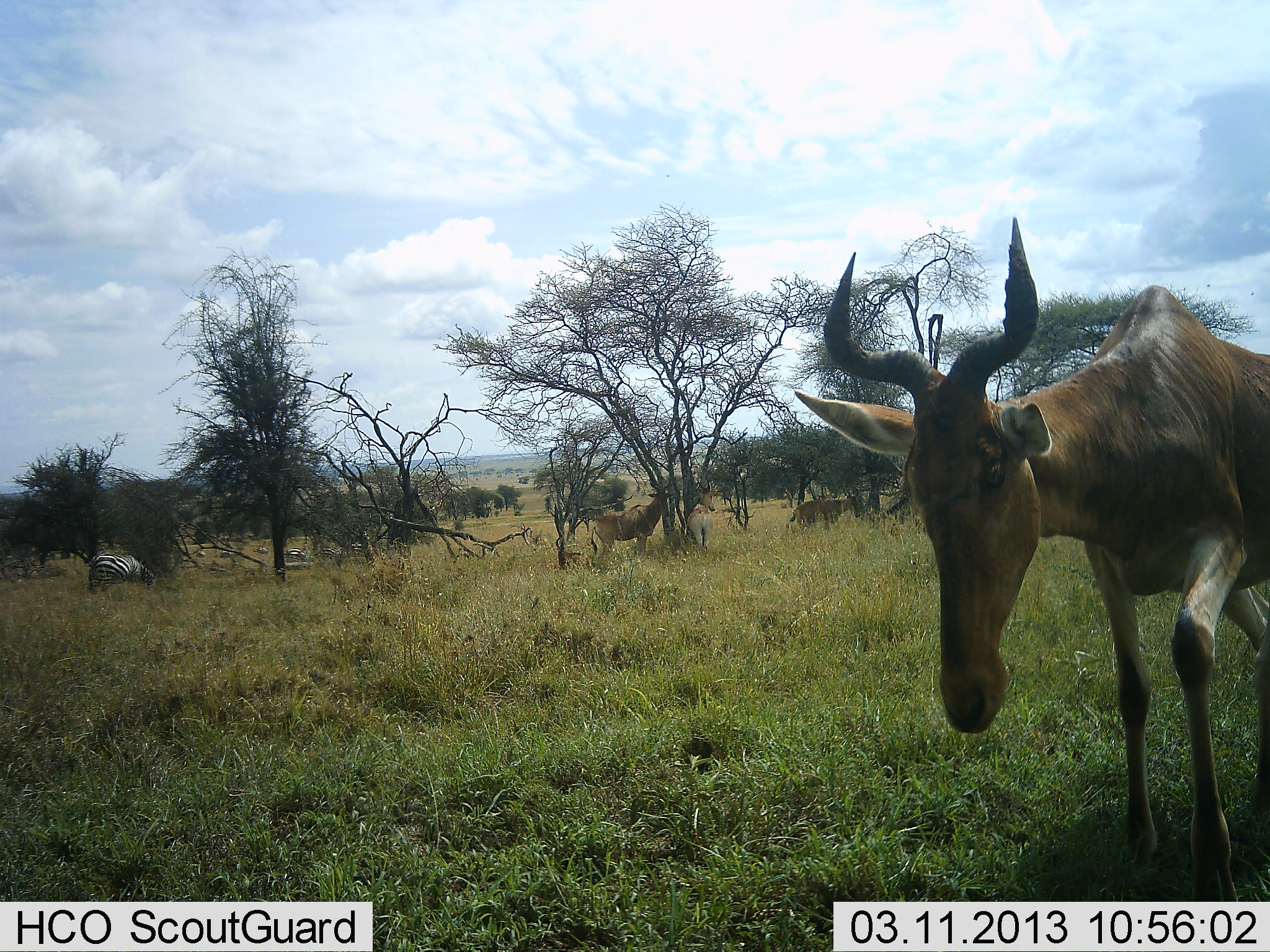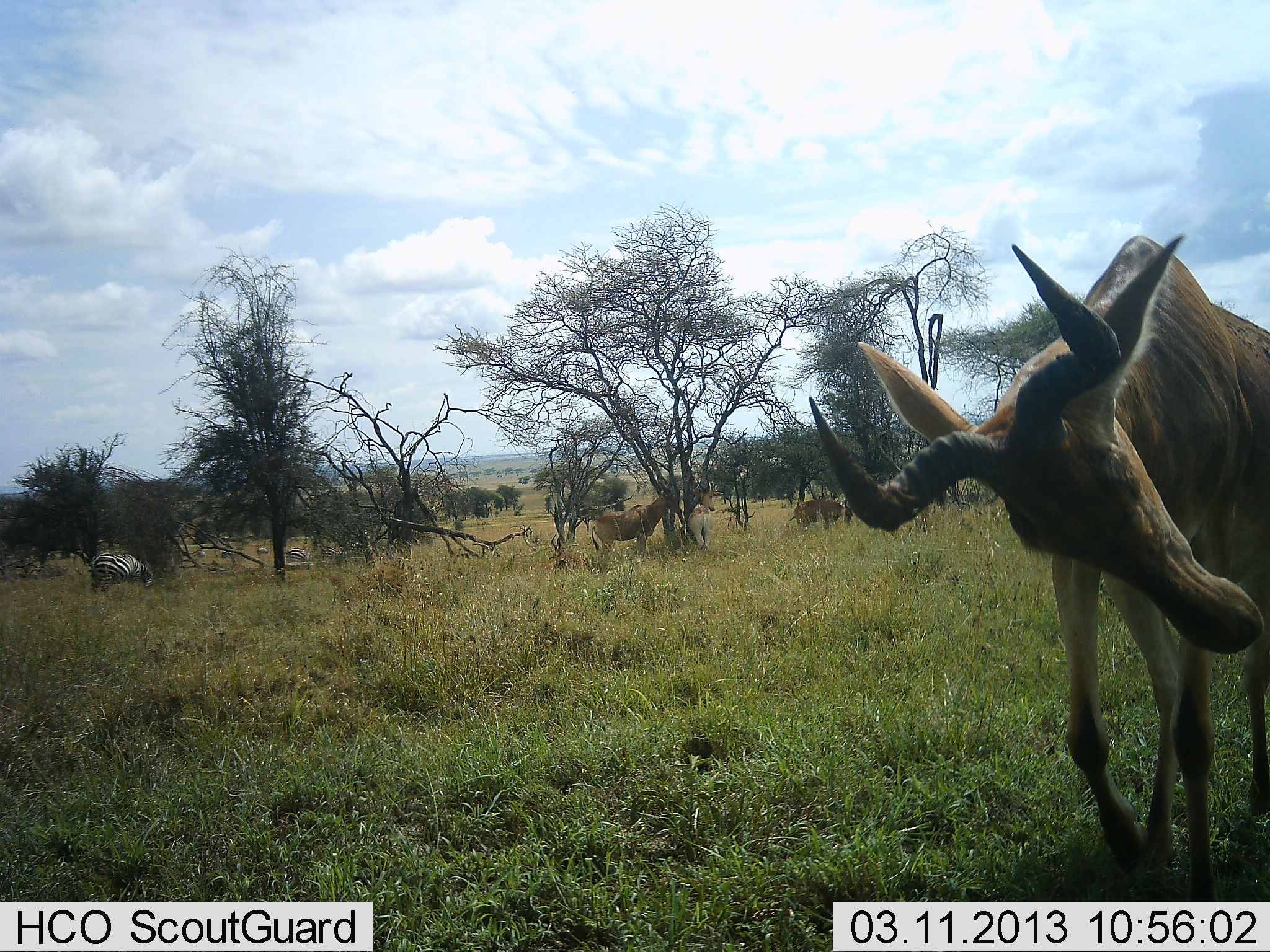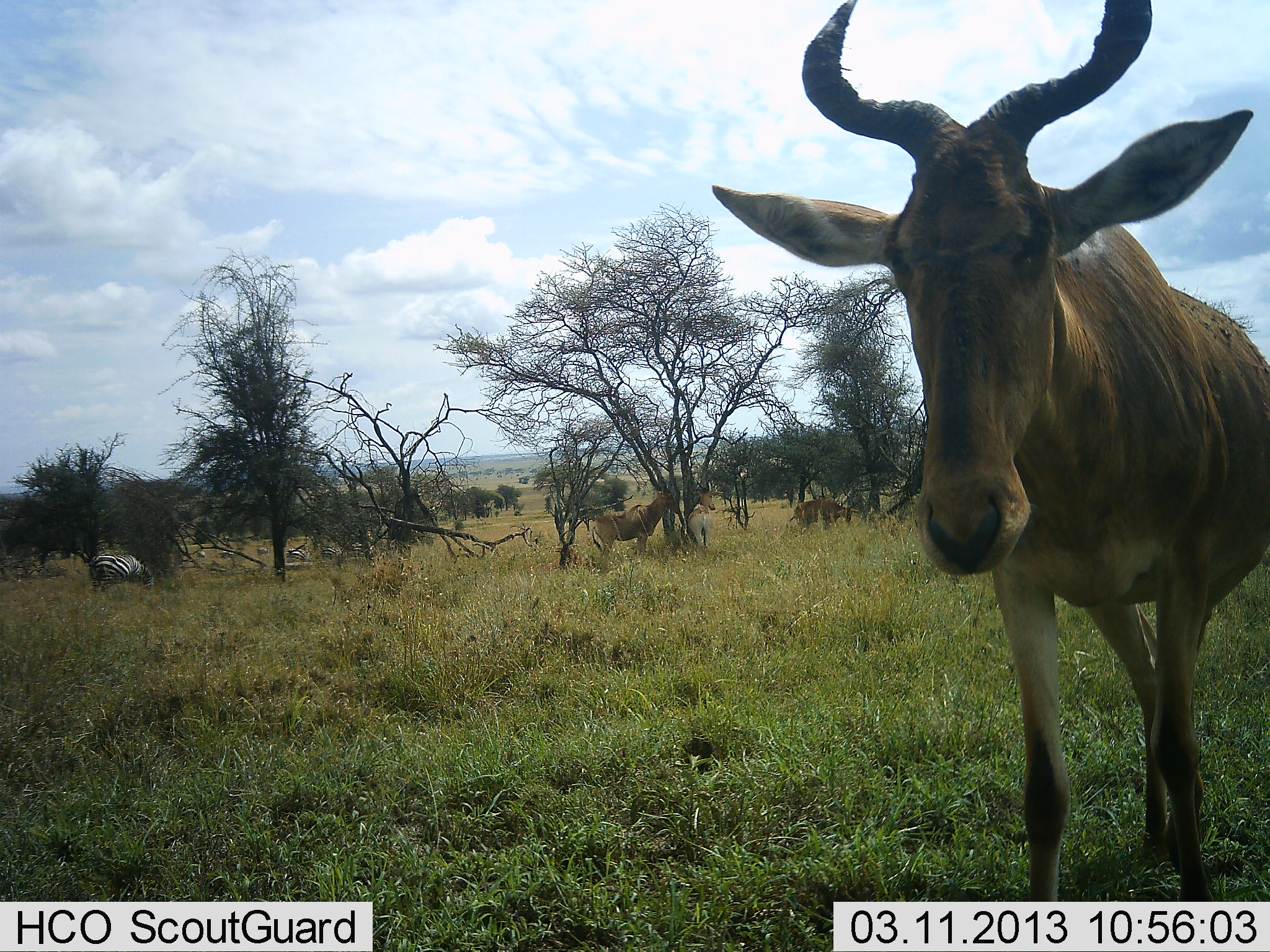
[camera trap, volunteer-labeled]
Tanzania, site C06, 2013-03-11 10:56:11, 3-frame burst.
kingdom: Animalia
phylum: Chordata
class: Mammalia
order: Artiodactyla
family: Bovidae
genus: Alcelaphus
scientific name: Alcelaphus buselaphus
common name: hartebeest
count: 4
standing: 83%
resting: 30%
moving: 52%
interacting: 13%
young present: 0%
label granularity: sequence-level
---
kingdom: Animalia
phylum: Chordata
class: Mammalia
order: Perissodactyla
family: Equidae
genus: Equus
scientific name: Equus quagga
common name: plains zebra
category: zebra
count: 3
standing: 48%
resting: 8%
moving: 4%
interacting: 4%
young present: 4%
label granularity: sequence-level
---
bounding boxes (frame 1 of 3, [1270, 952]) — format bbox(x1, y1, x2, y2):
animal: bbox(793, 217, 1270, 901); bbox(591, 477, 671, 555); bbox(789, 486, 860, 530); bbox(88, 552, 158, 592); bbox(686, 478, 723, 552)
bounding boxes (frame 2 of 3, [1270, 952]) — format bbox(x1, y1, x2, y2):
animal: bbox(809, 233, 1270, 903); bbox(591, 476, 682, 558); bbox(89, 552, 154, 593); bbox(687, 475, 723, 549); bbox(788, 498, 842, 531)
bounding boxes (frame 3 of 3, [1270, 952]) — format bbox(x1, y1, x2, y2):
animal: bbox(708, 0, 1270, 899); bbox(592, 480, 681, 556); bbox(89, 552, 155, 593); bbox(790, 494, 858, 533); bbox(687, 477, 723, 547)